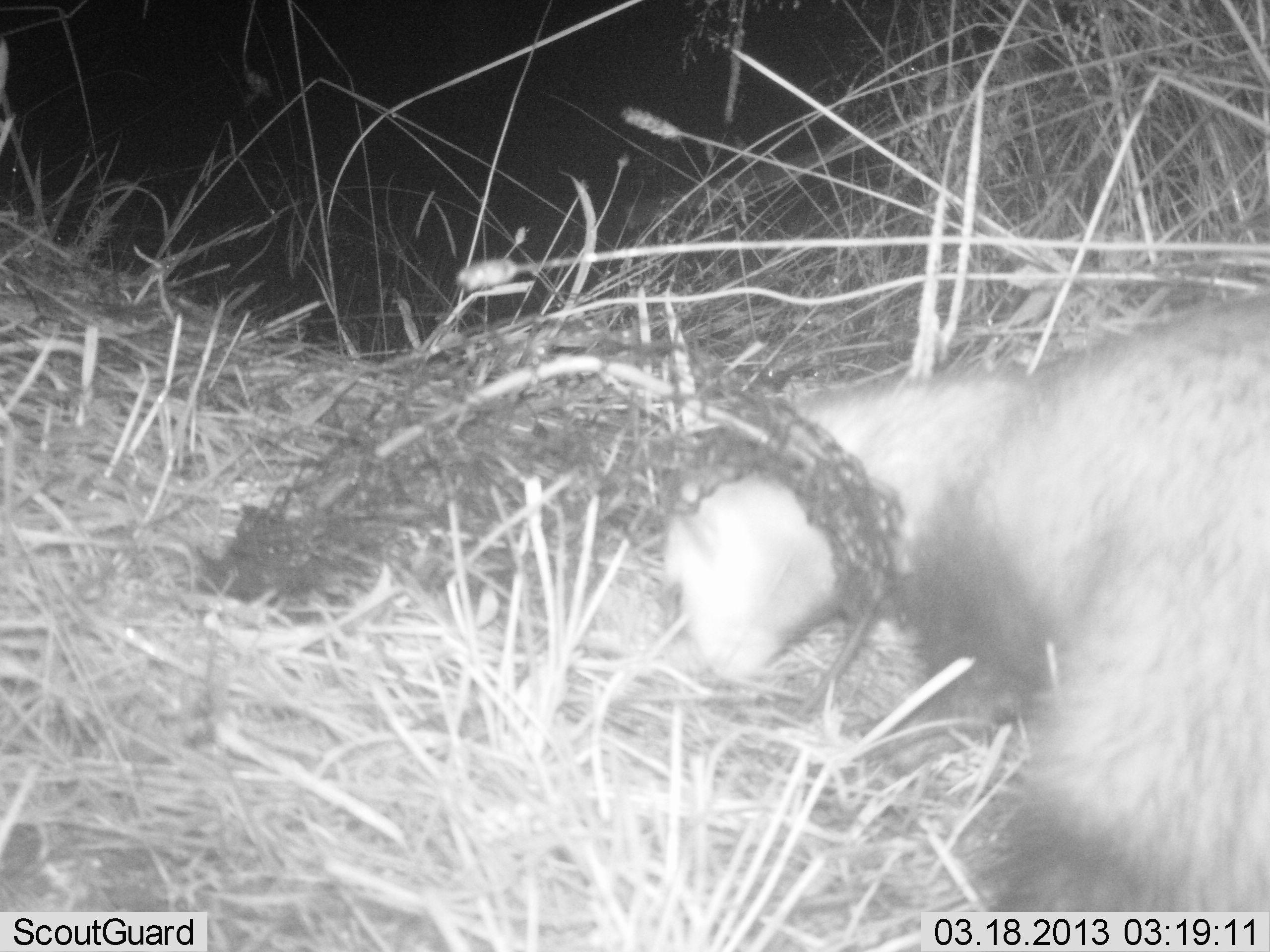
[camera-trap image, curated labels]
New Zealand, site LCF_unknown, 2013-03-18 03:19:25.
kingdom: Animalia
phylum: Chordata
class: Mammalia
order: Carnivora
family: Mustelidae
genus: Mustela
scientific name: Mustela furo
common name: ferret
Ferret (Mustela furo).